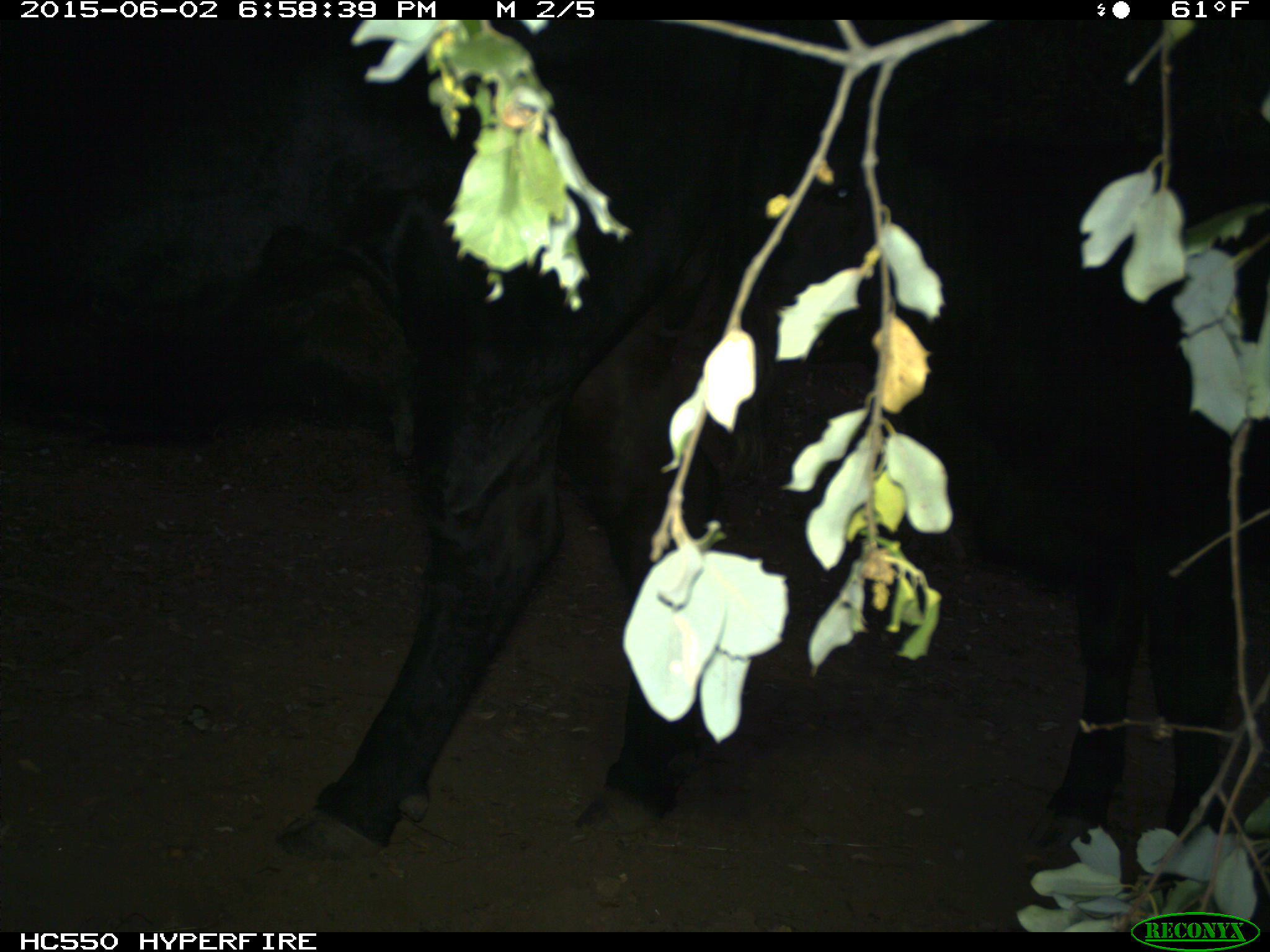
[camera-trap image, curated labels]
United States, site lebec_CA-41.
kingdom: Animalia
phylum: Chordata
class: Mammalia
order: Artiodactyla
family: Bovidae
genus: Bos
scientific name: Bos taurus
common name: domestic cow